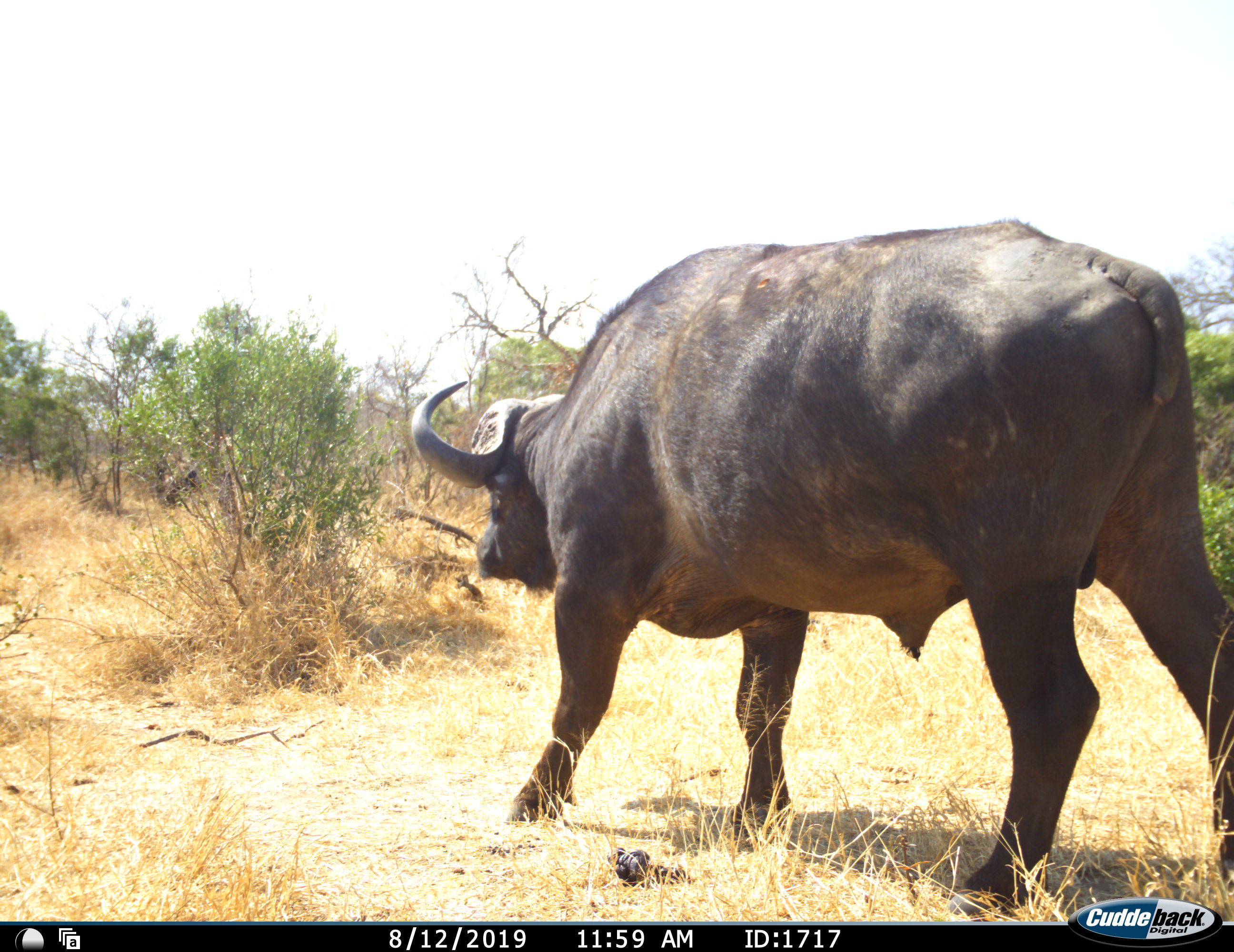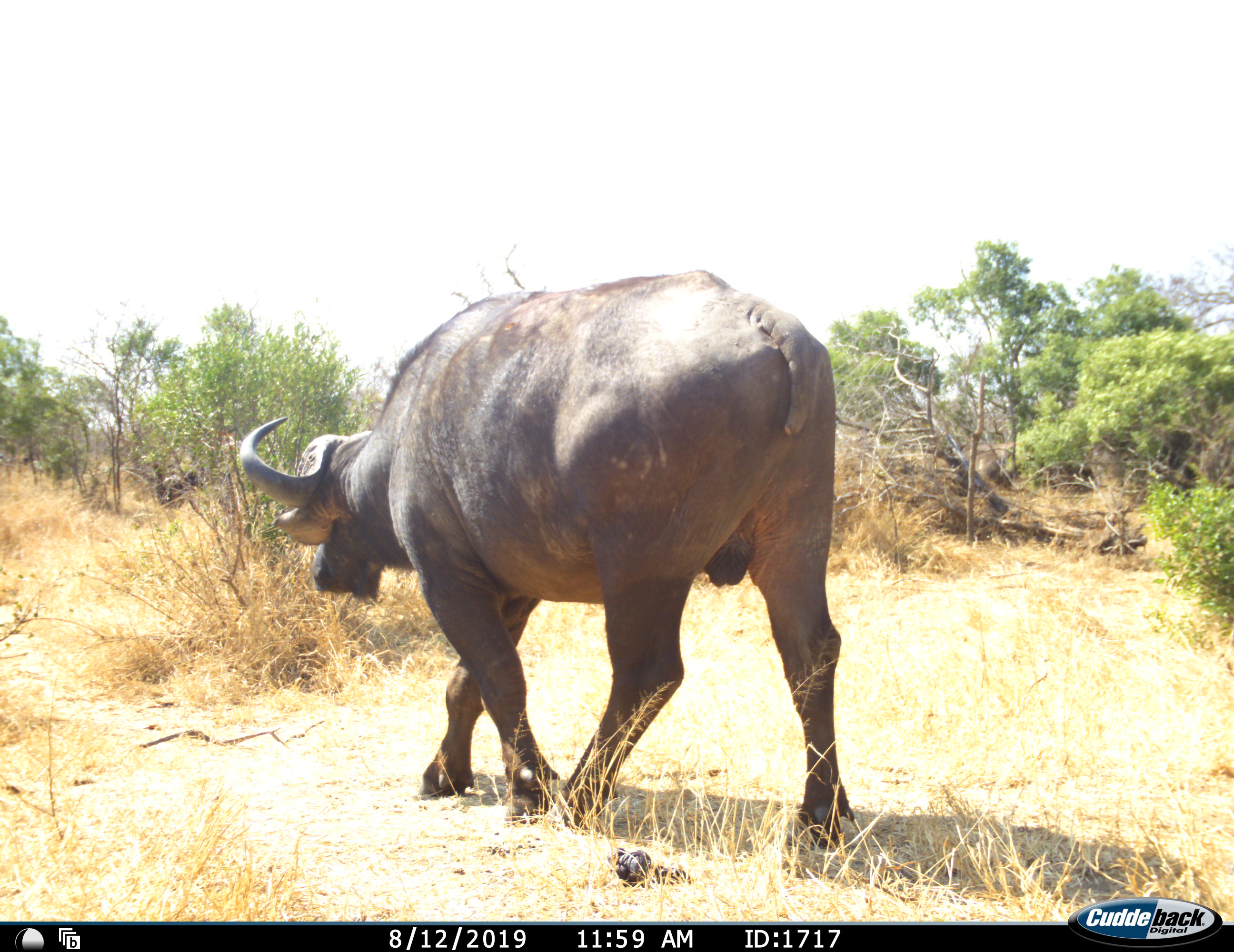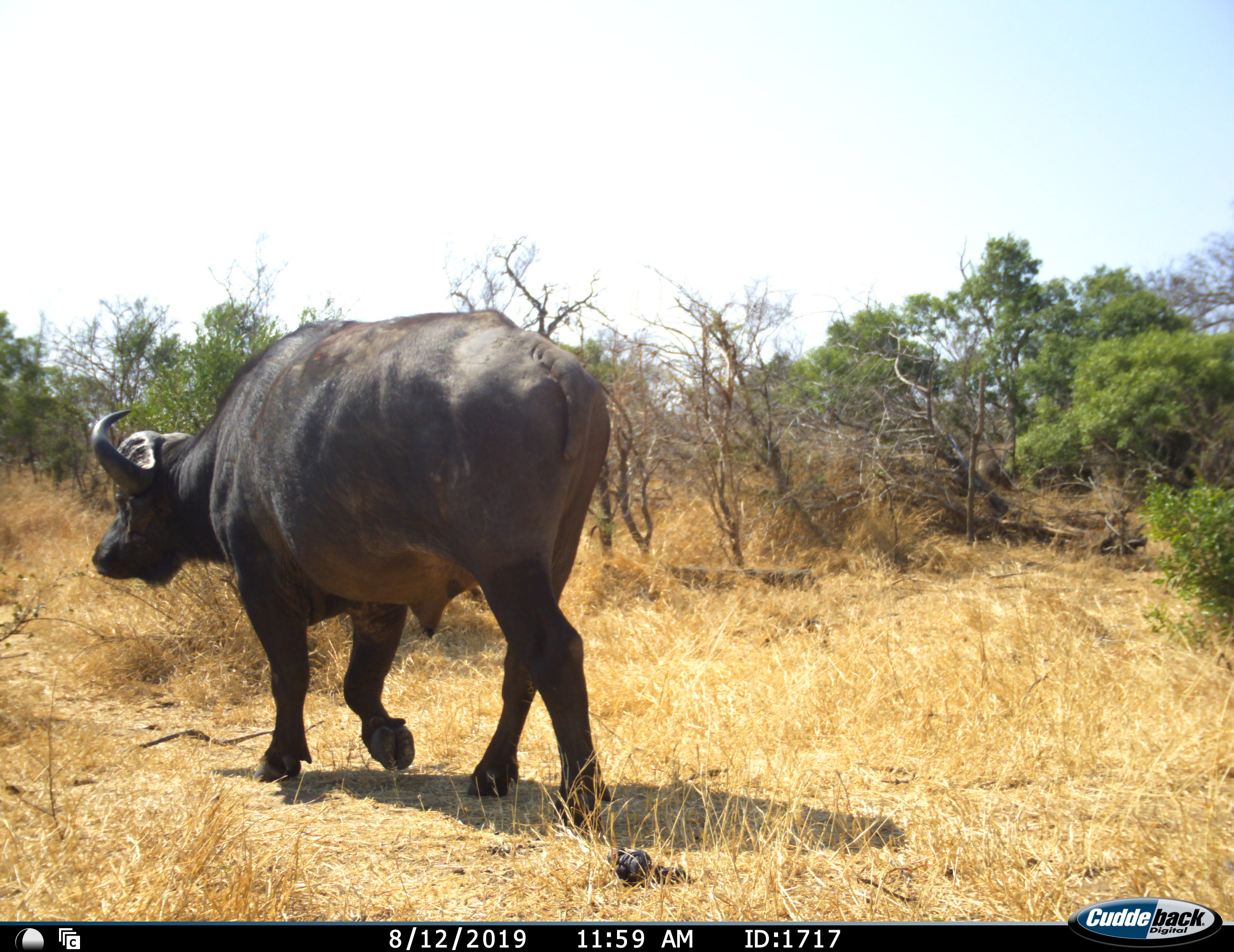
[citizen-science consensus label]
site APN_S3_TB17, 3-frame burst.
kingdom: Animalia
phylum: Chordata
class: Mammalia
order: Artiodactyla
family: Bovidae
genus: Syncerus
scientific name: Syncerus caffer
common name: african buffalo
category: buffalo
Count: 1.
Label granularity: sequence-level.